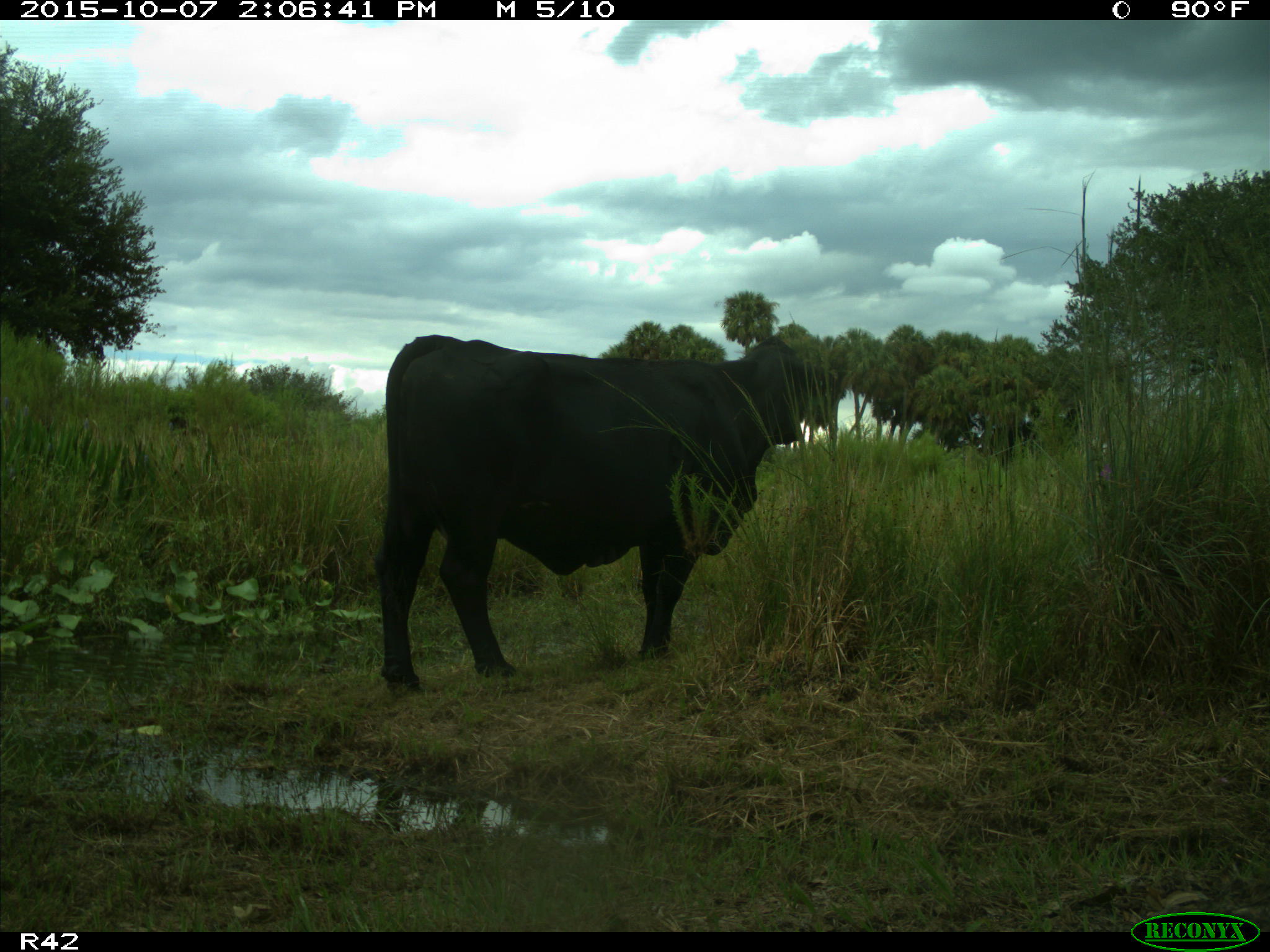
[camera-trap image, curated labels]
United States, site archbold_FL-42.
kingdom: Animalia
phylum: Chordata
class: Mammalia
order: Artiodactyla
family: Bovidae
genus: Bos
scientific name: Bos taurus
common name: domestic cow